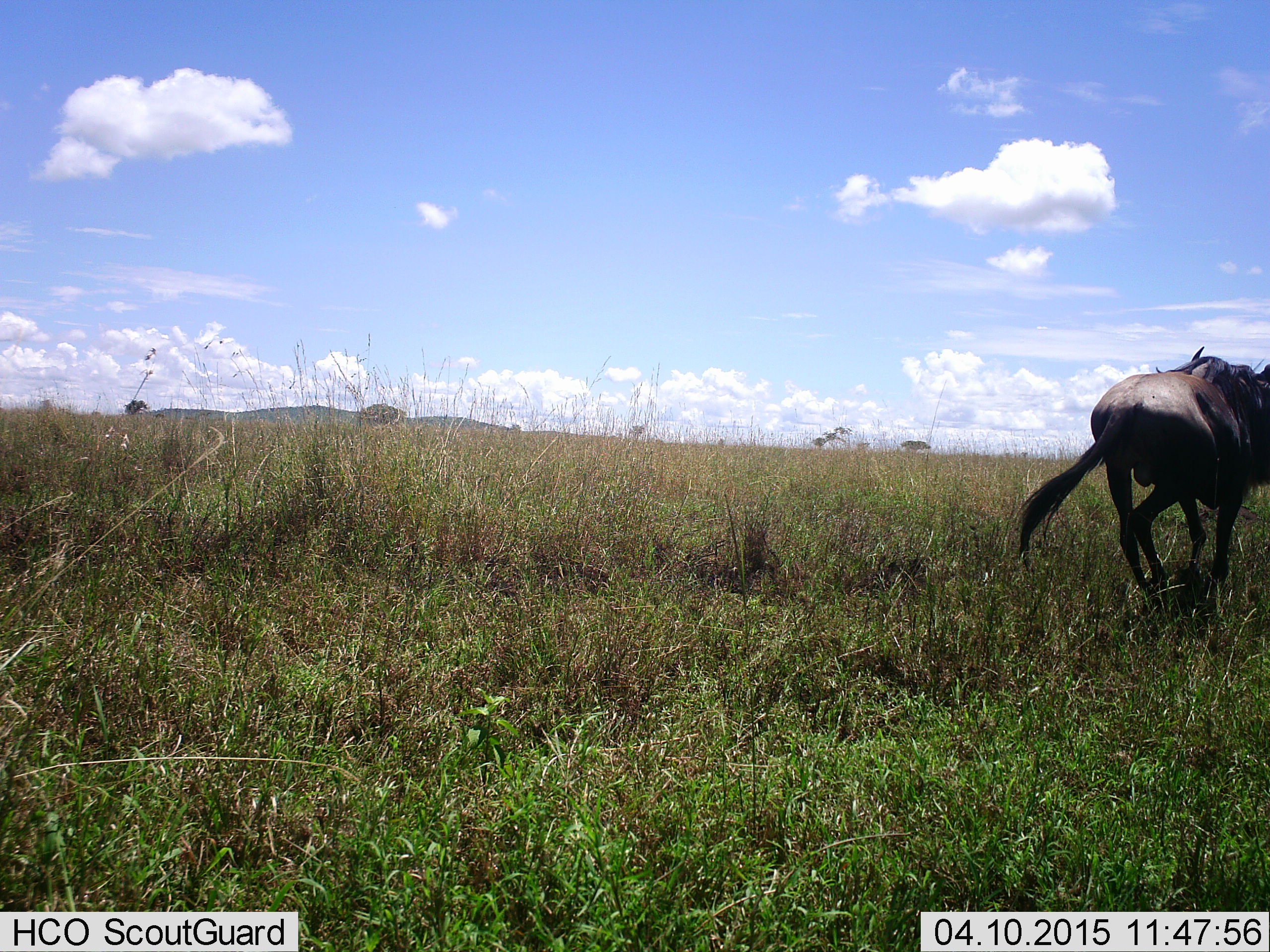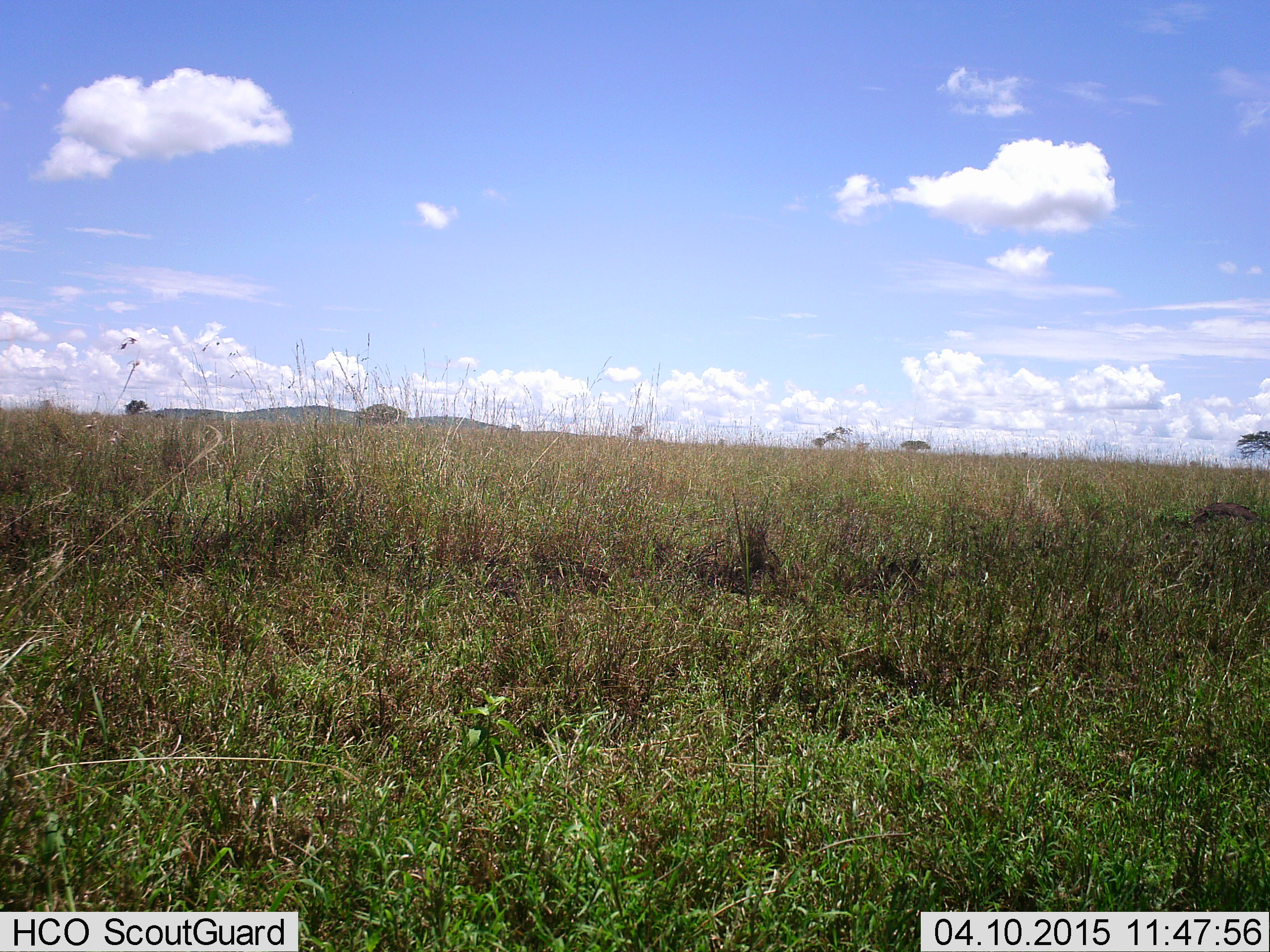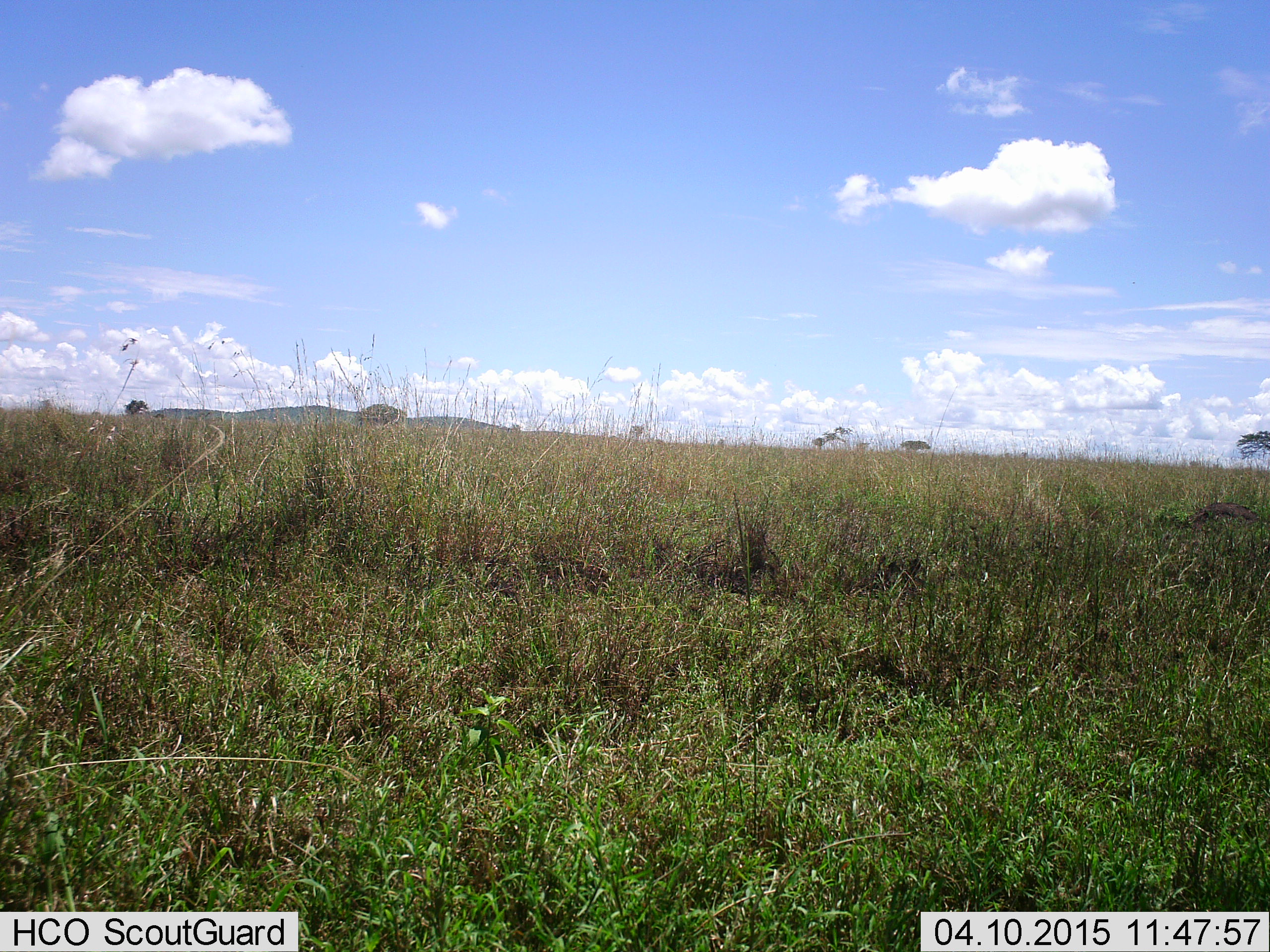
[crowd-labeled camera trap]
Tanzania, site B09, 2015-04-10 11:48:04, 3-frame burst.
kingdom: Animalia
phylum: Chordata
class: Mammalia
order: Artiodactyla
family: Bovidae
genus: Connochaetes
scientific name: Connochaetes taurinus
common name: blue wildebeest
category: wildebeest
Wildebeest (blue wildebeest) (Connochaetes taurinus), count 1. Behavior (volunteer vote fractions): standing 0%, resting 0%, moving 100%, interacting 0%. Young present (vote fraction): 0%. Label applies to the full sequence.